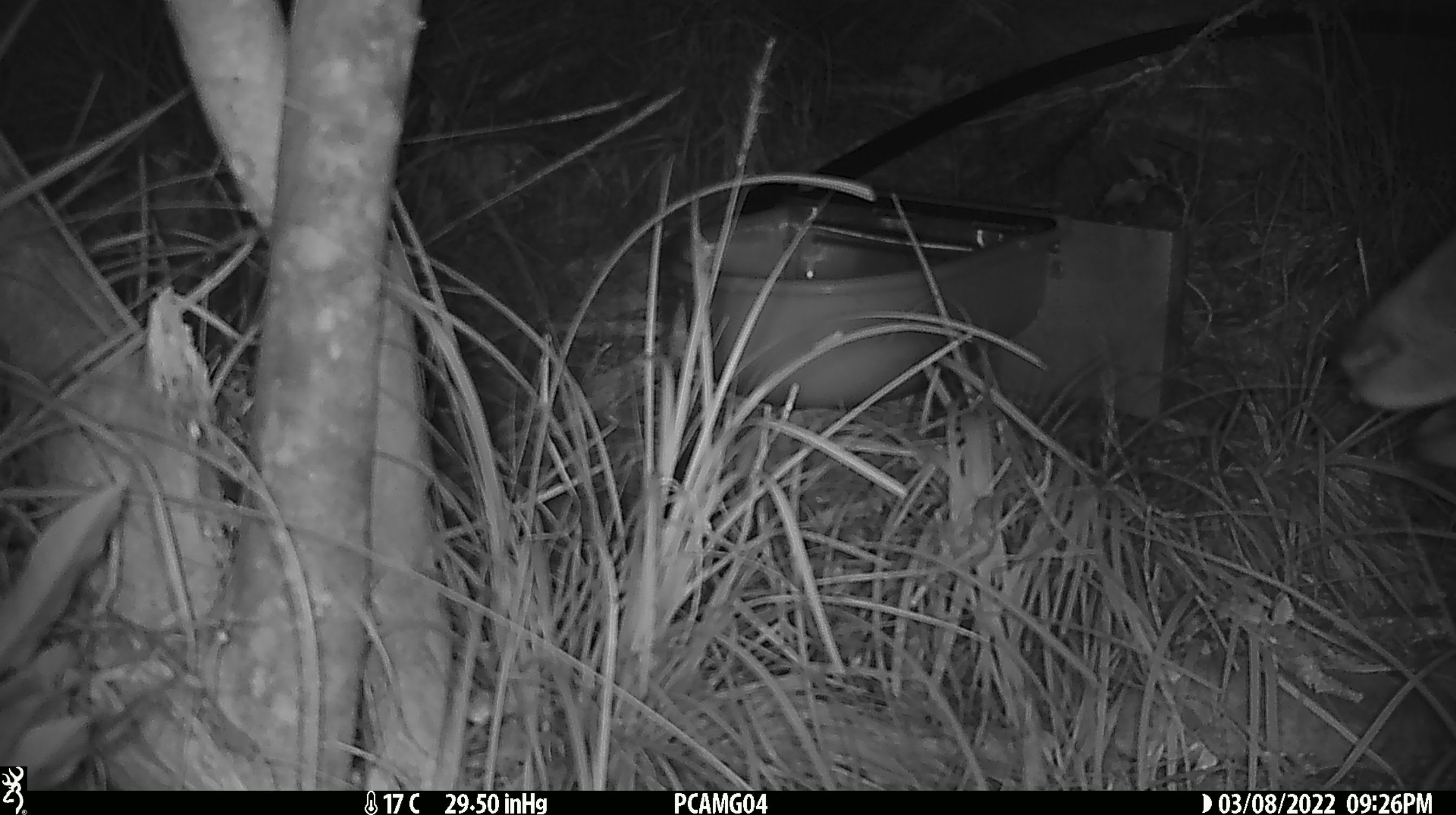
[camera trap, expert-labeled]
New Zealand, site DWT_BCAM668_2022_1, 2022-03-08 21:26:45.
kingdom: Animalia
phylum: Chordata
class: Mammalia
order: Artiodactyla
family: Cervidae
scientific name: Cervidae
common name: deer